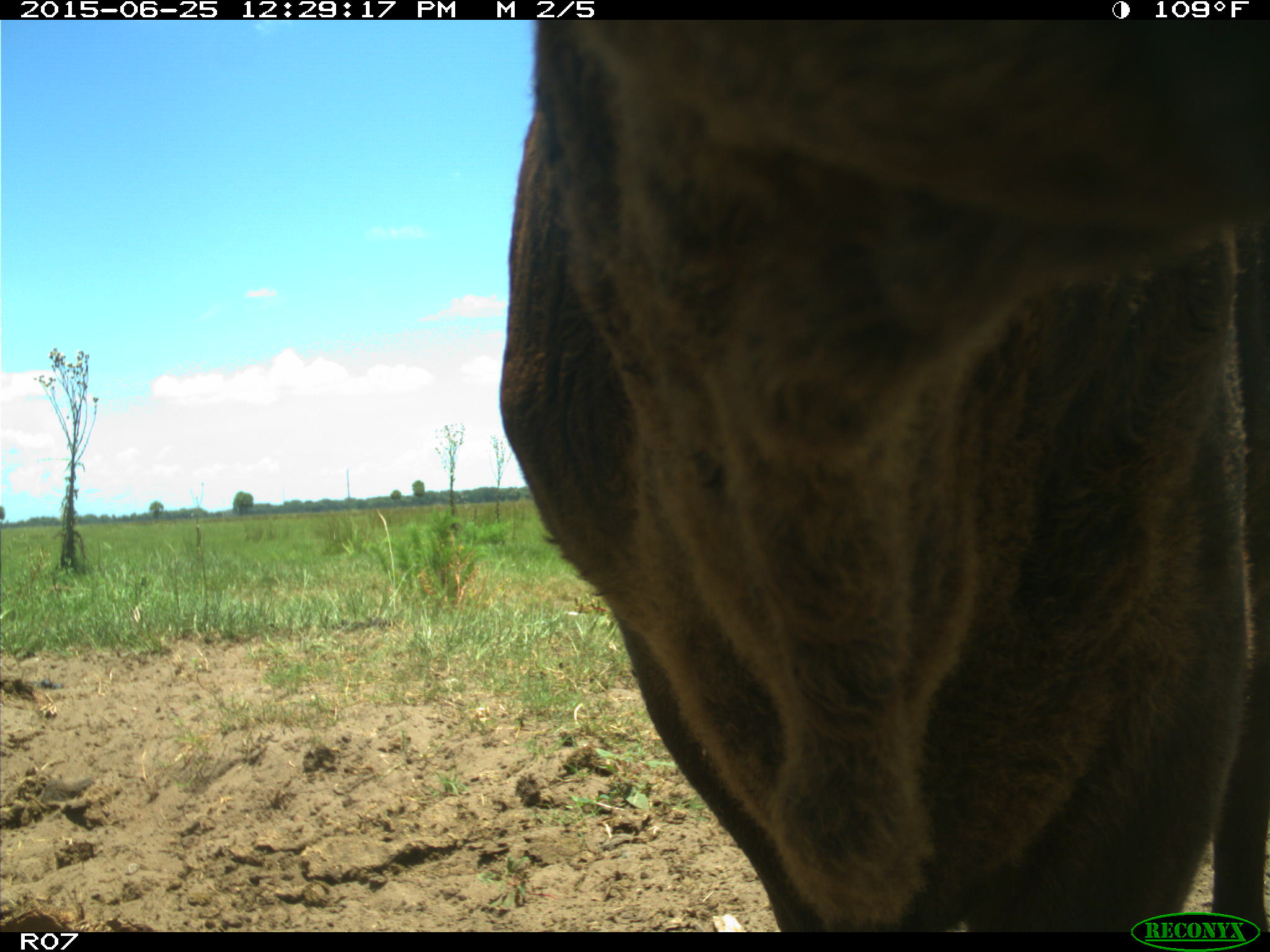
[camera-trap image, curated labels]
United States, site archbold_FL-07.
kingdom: Animalia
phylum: Chordata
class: Mammalia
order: Artiodactyla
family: Bovidae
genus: Bos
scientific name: Bos taurus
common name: domestic cow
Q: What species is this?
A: Bos taurus (domestic cow).